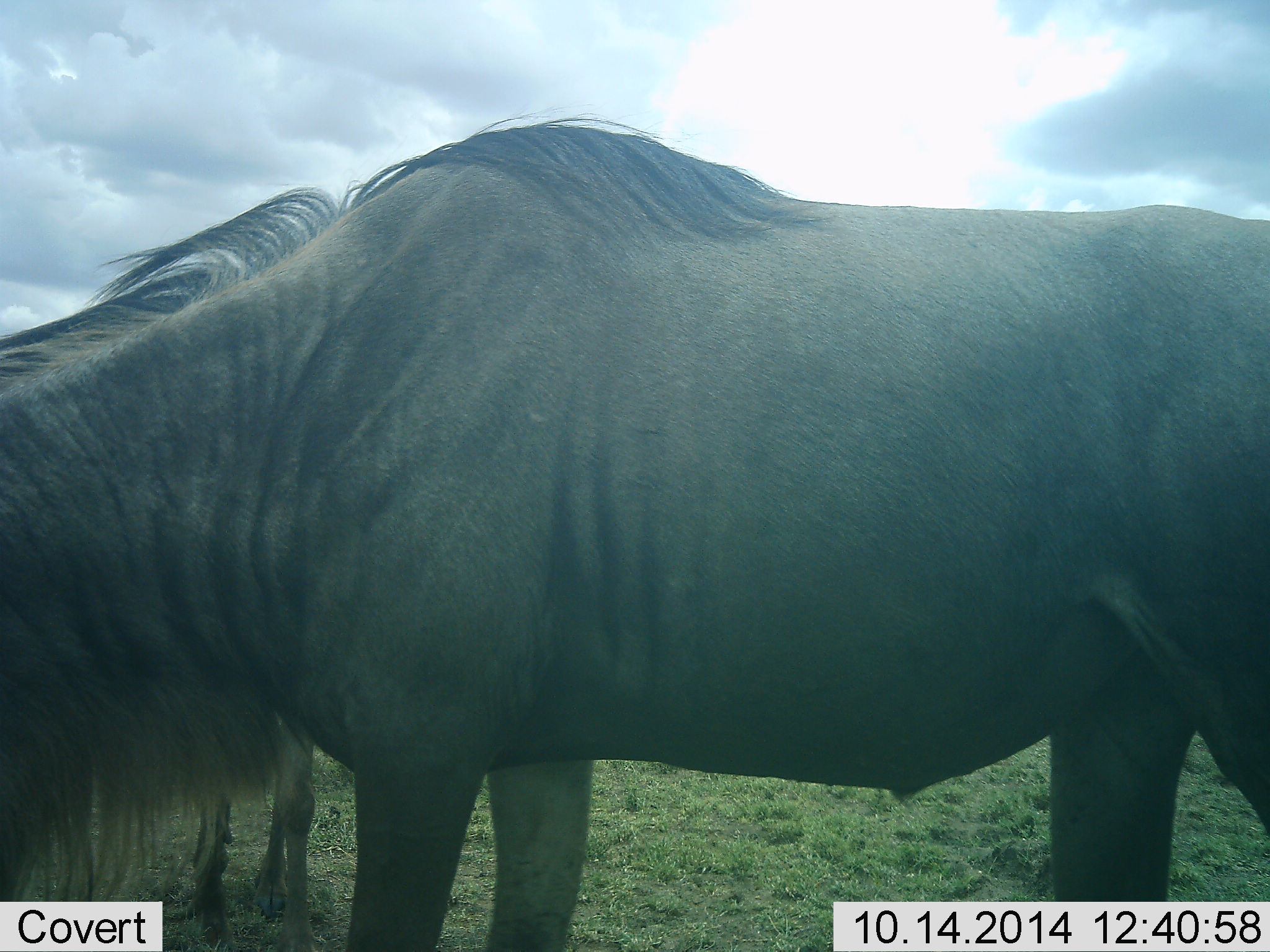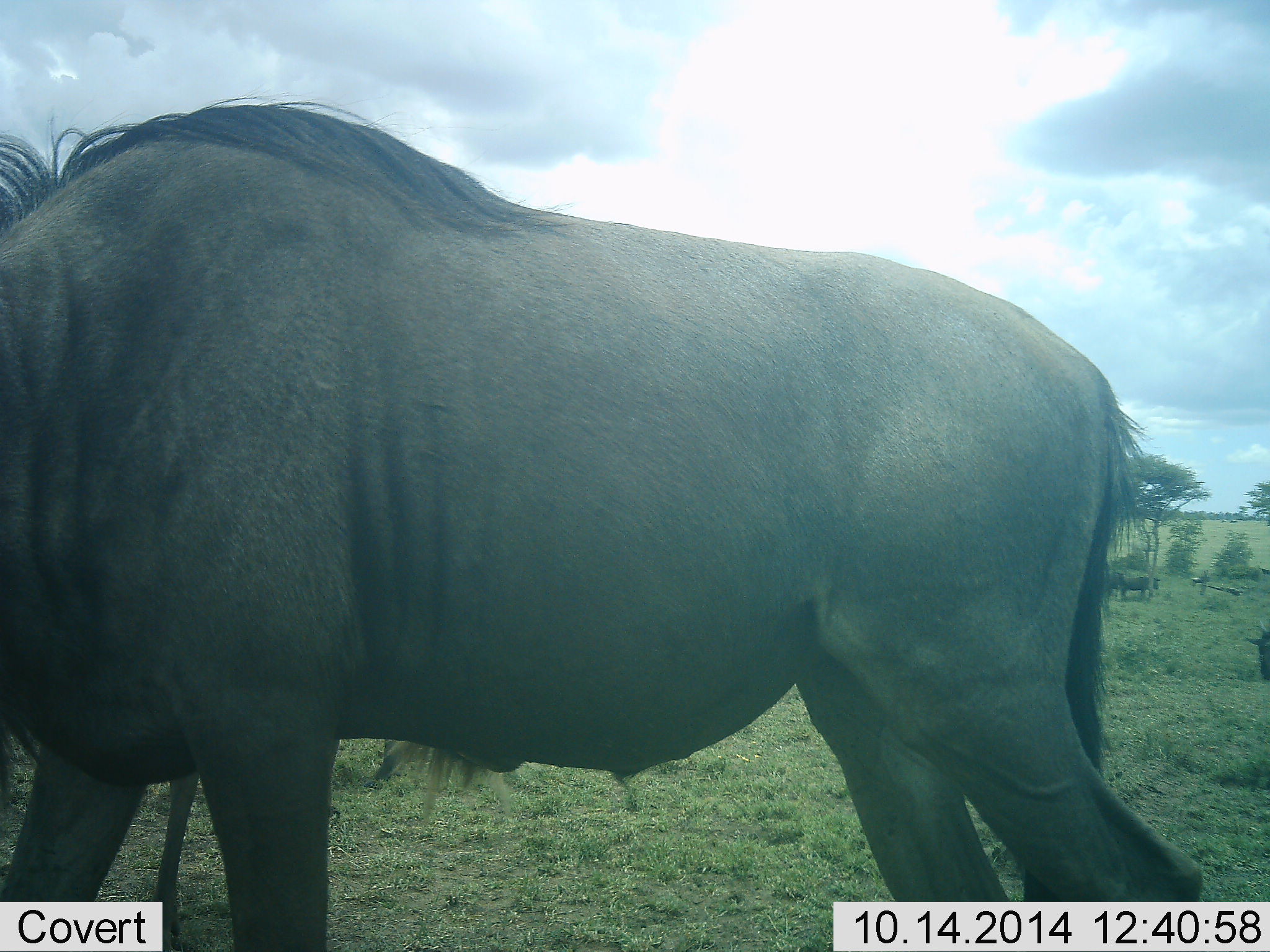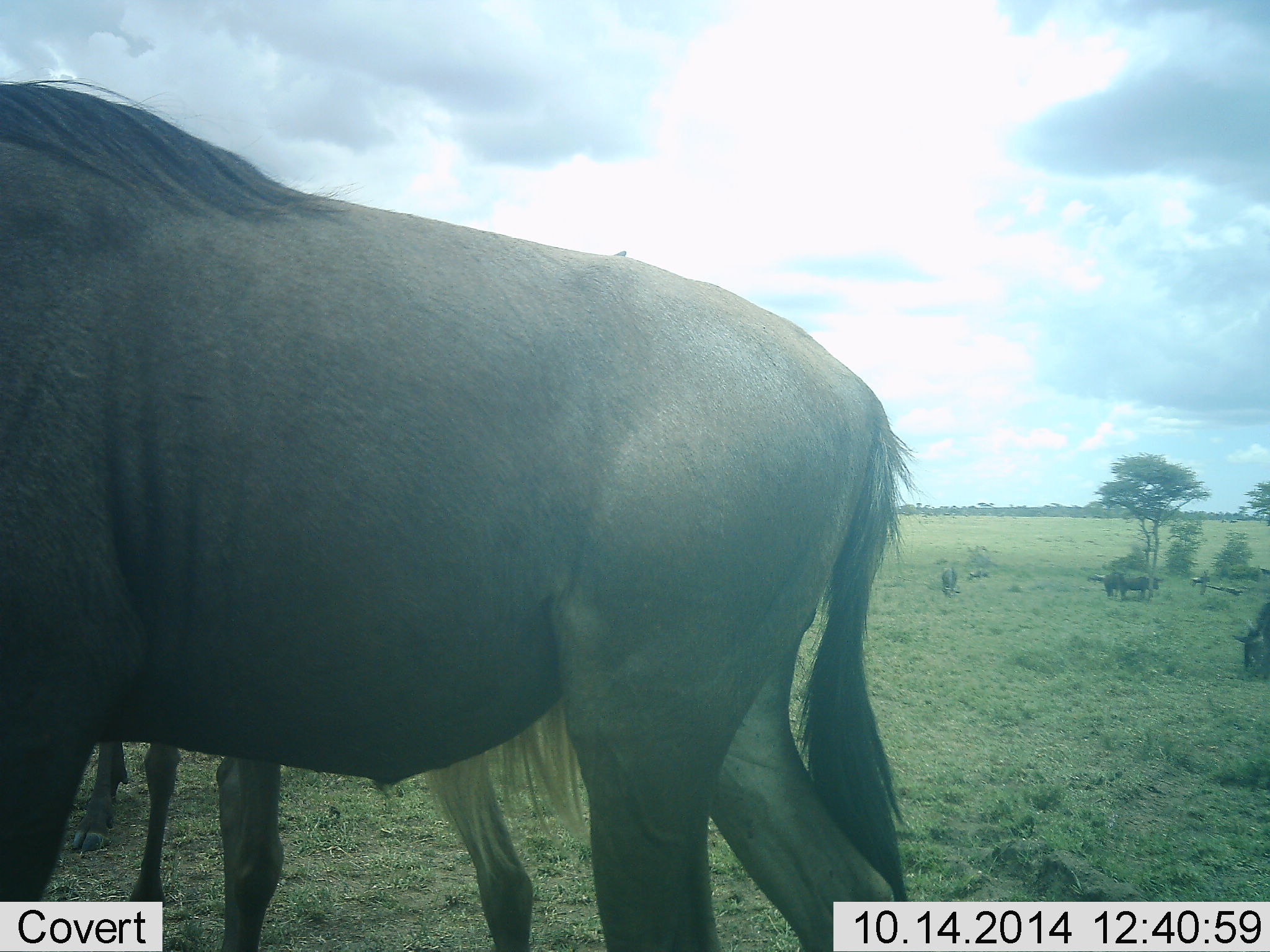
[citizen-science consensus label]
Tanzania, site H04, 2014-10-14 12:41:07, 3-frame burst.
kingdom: Animalia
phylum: Chordata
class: Mammalia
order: Artiodactyla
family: Bovidae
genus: Connochaetes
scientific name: Connochaetes taurinus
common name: blue wildebeest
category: wildebeest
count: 4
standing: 30%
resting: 0%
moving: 70%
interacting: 0%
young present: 0%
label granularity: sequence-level